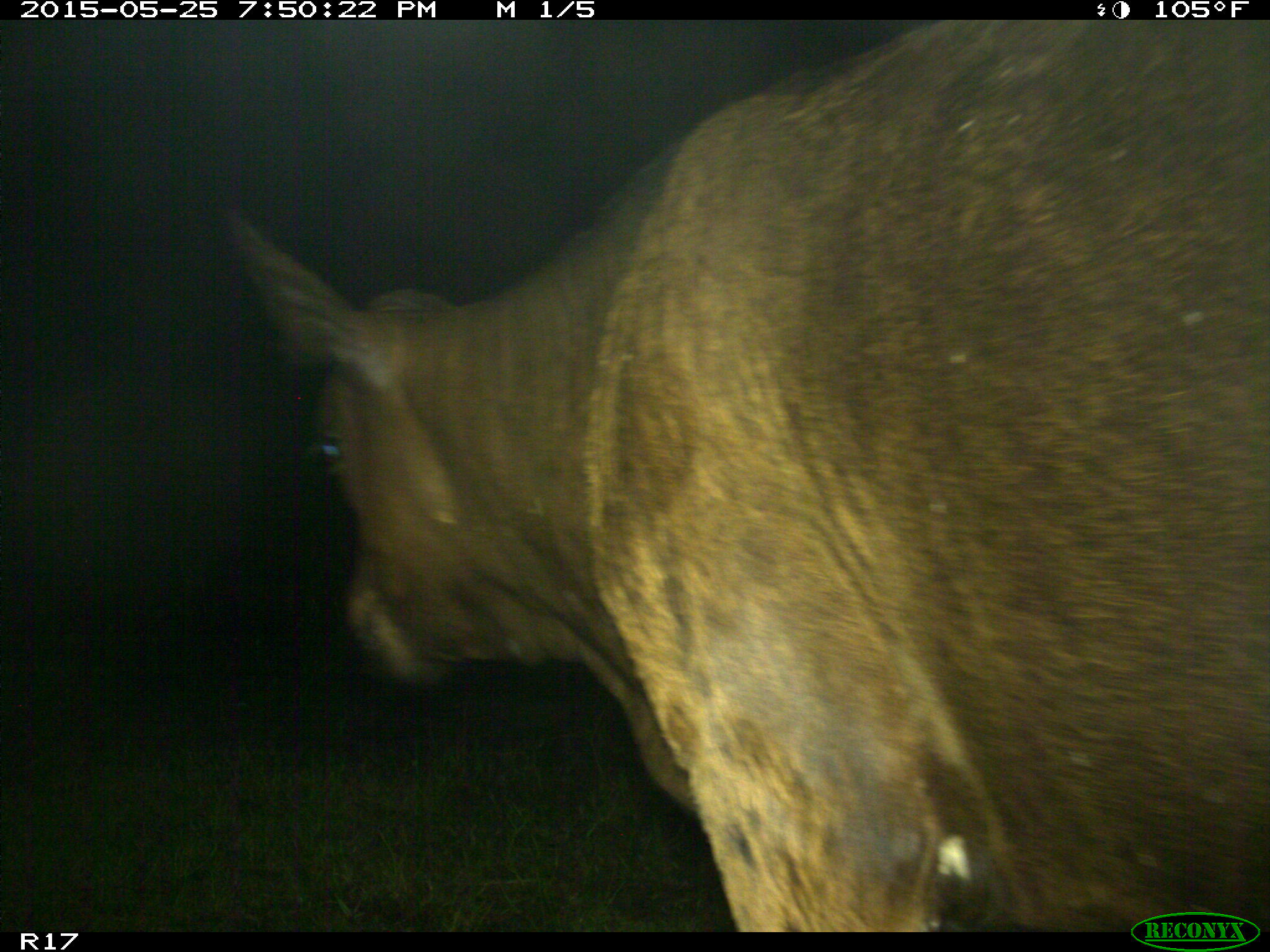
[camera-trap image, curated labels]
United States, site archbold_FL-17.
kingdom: Animalia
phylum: Chordata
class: Mammalia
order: Artiodactyla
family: Bovidae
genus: Bos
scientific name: Bos taurus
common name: domestic cow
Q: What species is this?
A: Bos taurus (domestic cow).